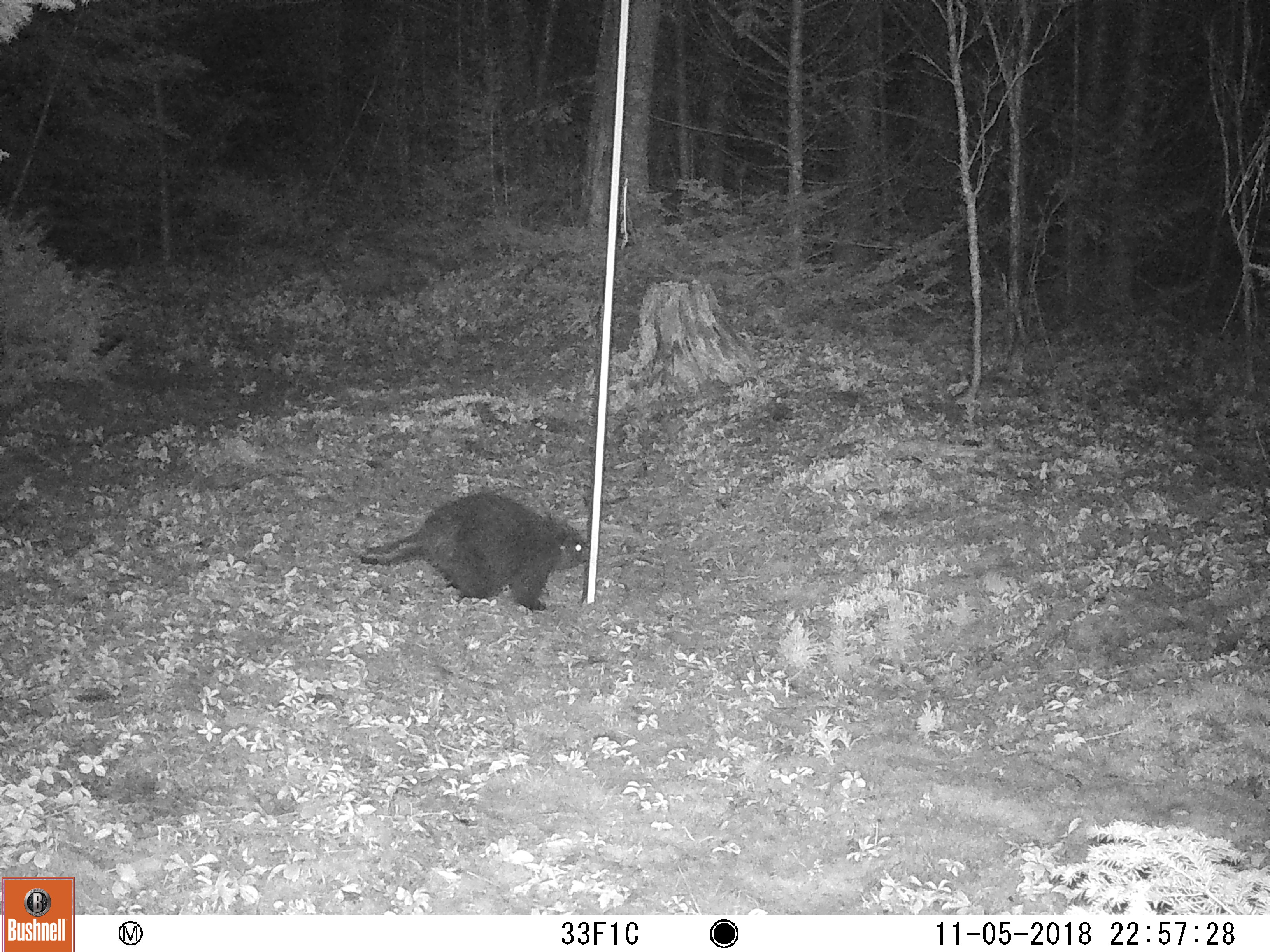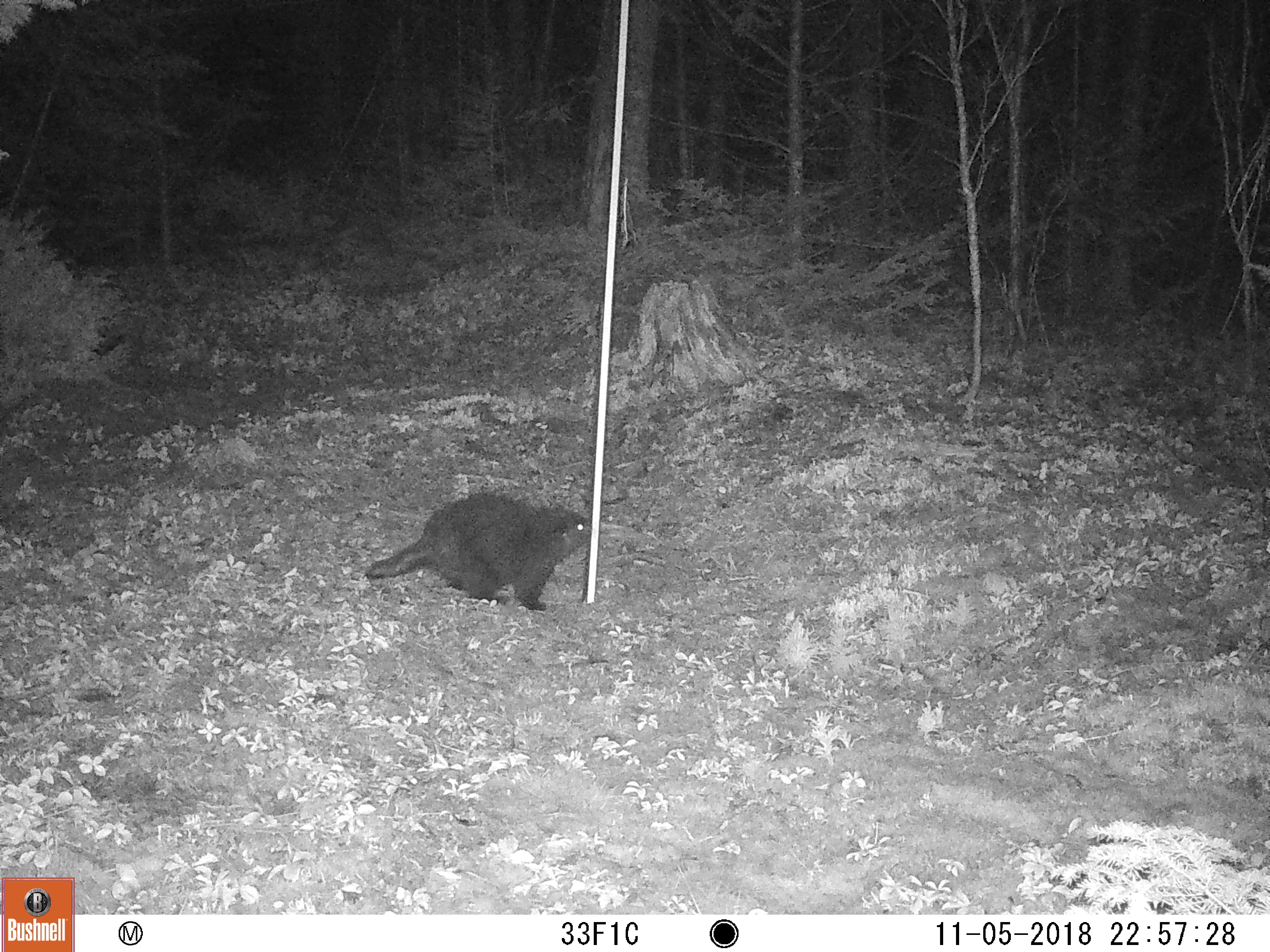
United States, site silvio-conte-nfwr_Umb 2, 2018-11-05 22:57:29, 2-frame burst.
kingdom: Animalia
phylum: Chordata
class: Mammalia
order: Rodentia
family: Erethizontidae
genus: Erethizon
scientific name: Erethizon dorsatum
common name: porcupine